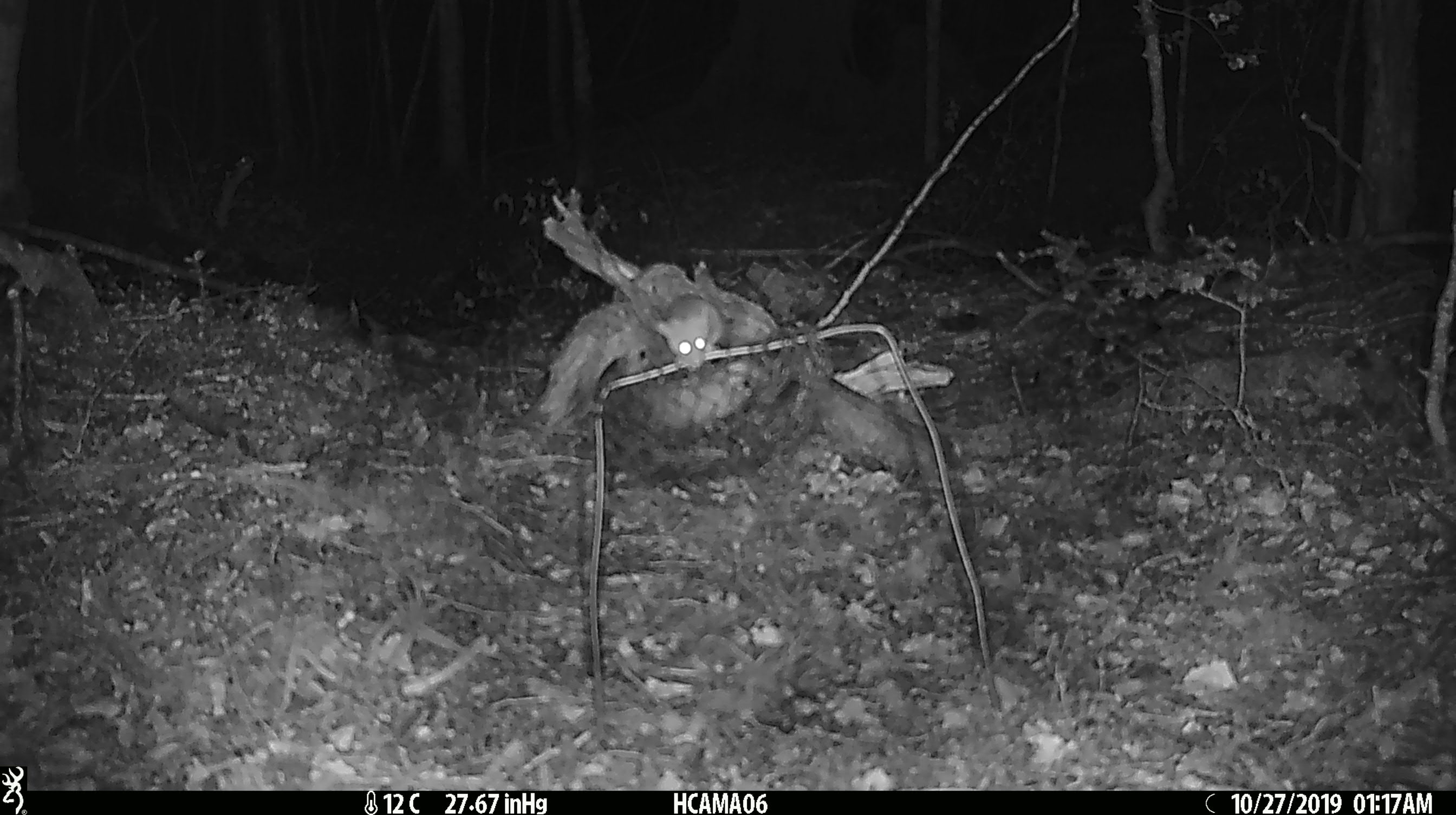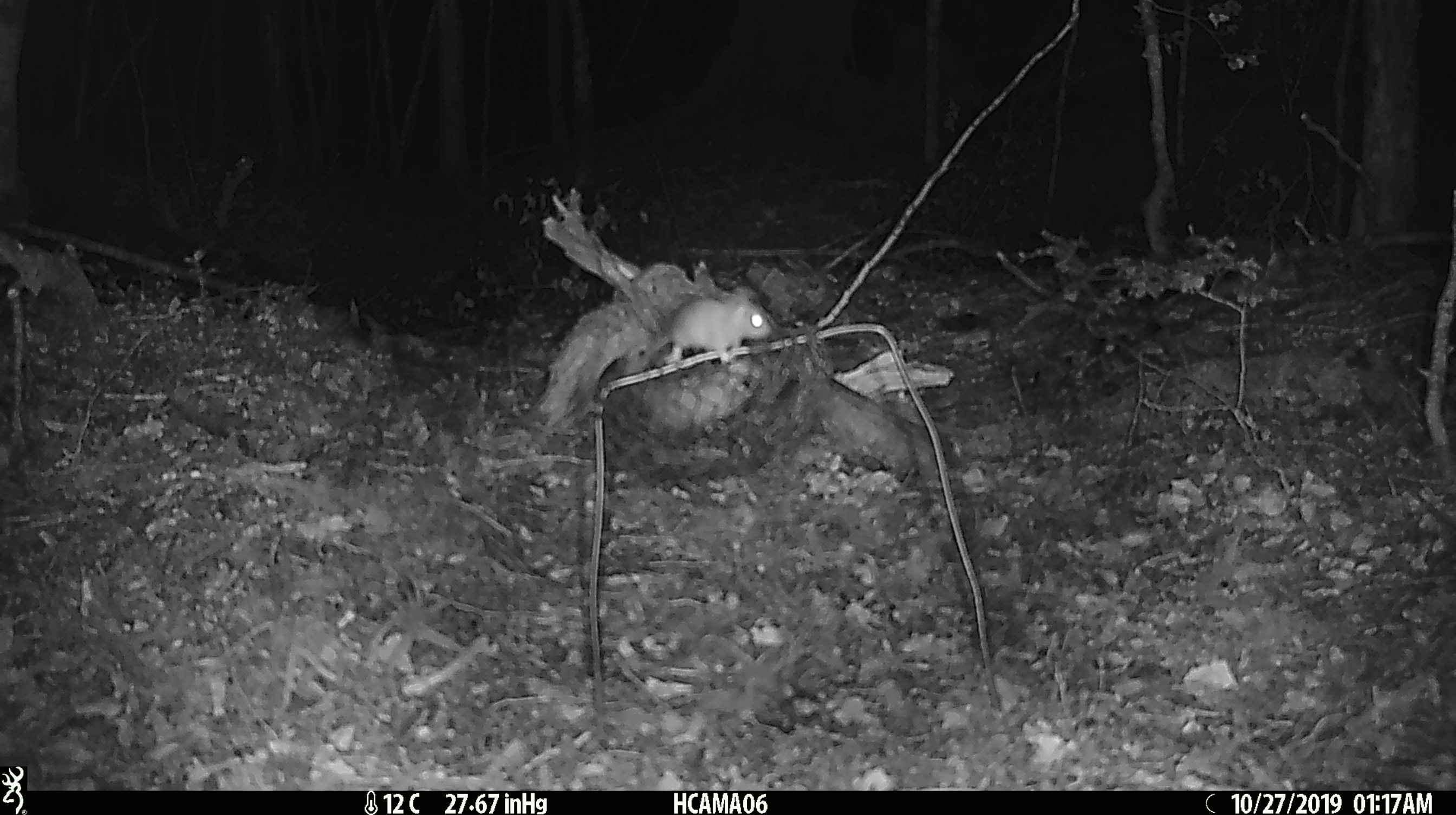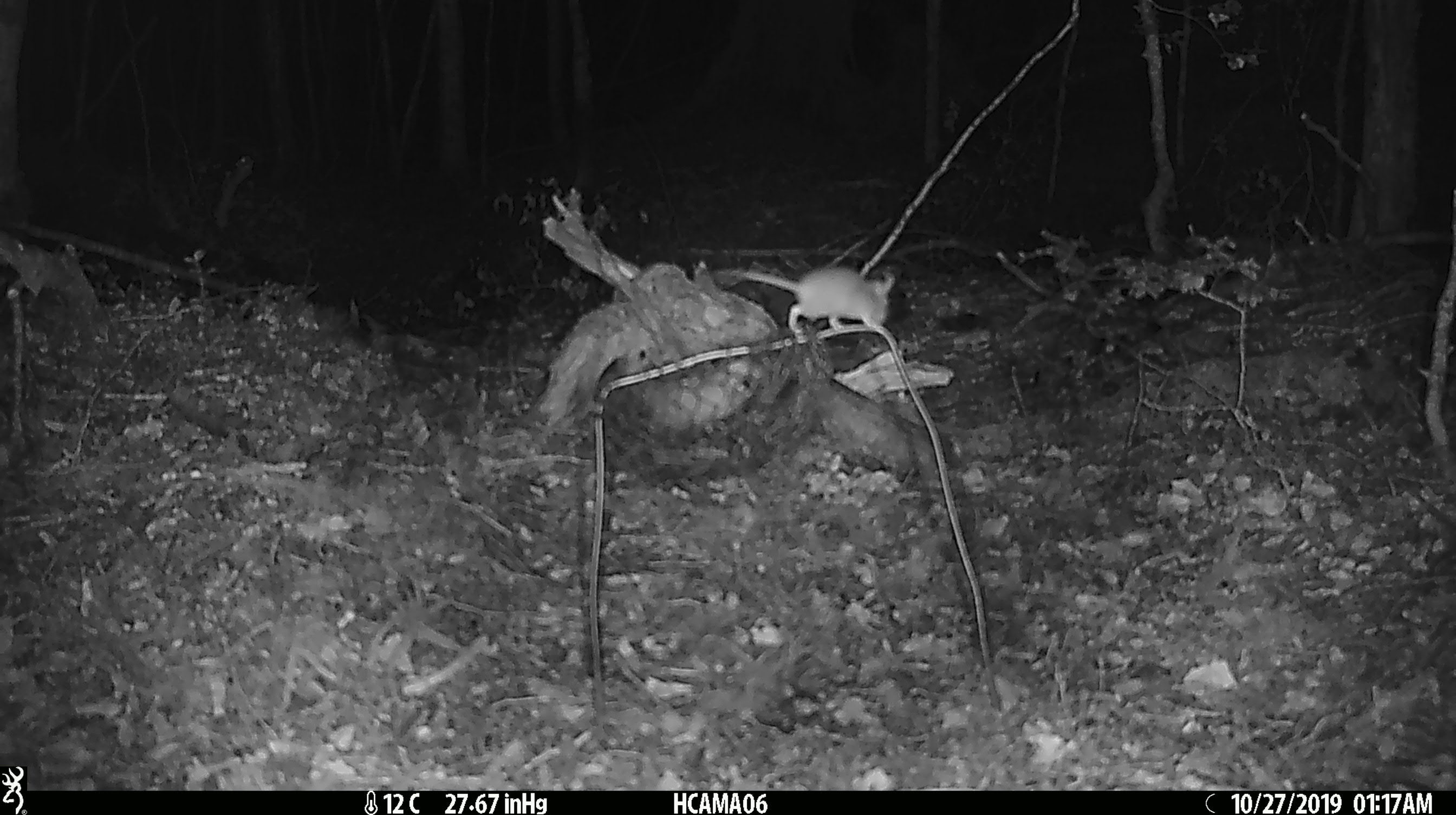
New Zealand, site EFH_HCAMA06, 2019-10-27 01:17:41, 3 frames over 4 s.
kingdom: Animalia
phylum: Chordata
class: Mammalia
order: Rodentia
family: Muridae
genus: Mus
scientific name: Mus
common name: mouse